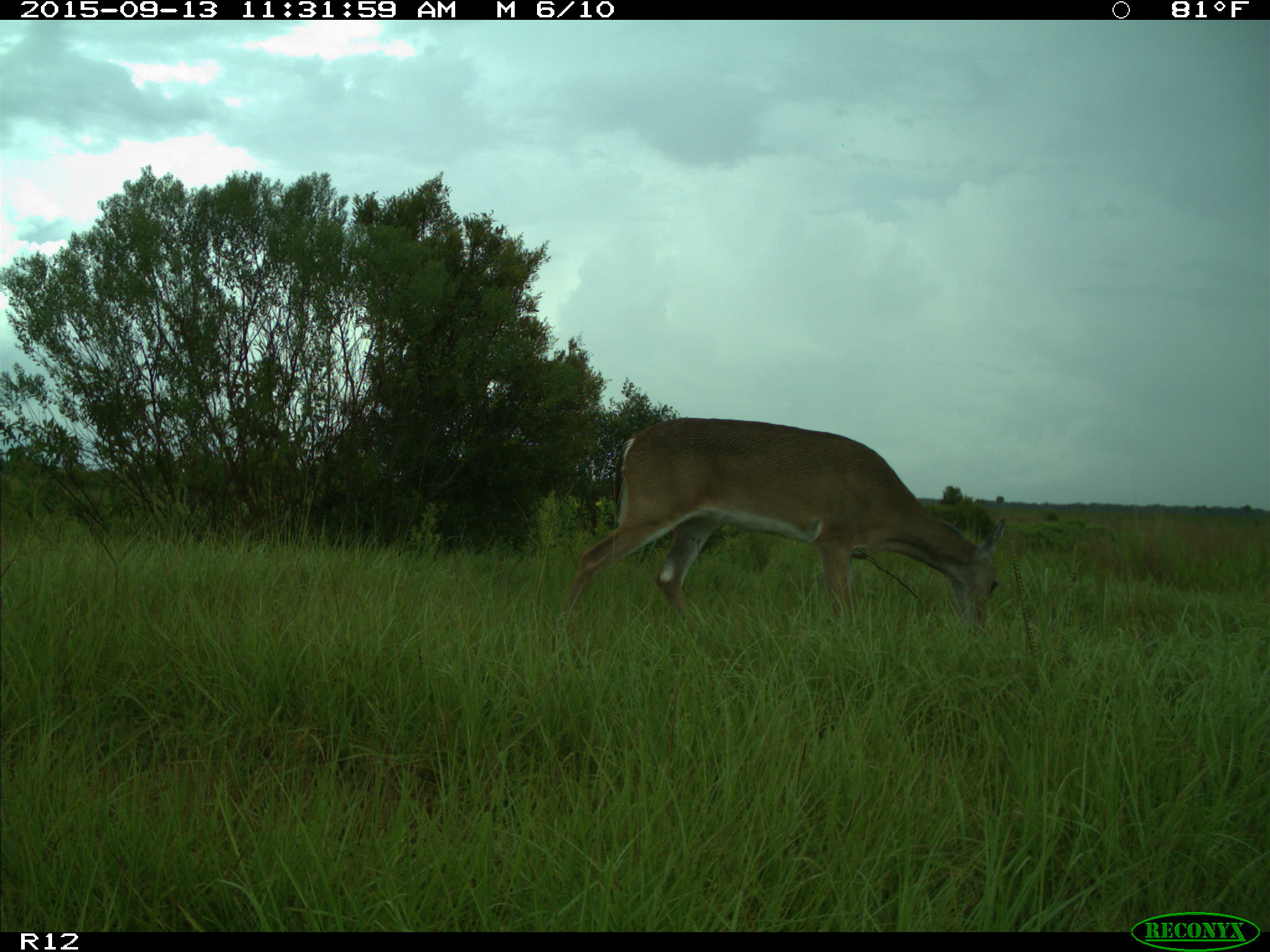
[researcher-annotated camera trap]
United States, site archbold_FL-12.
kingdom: Animalia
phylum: Chordata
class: Mammalia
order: Artiodactyla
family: Cervidae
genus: Odocoileus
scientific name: Odocoileus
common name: deer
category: unidentified deer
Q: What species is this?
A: Unidentified deer (deer) (Odocoileus).